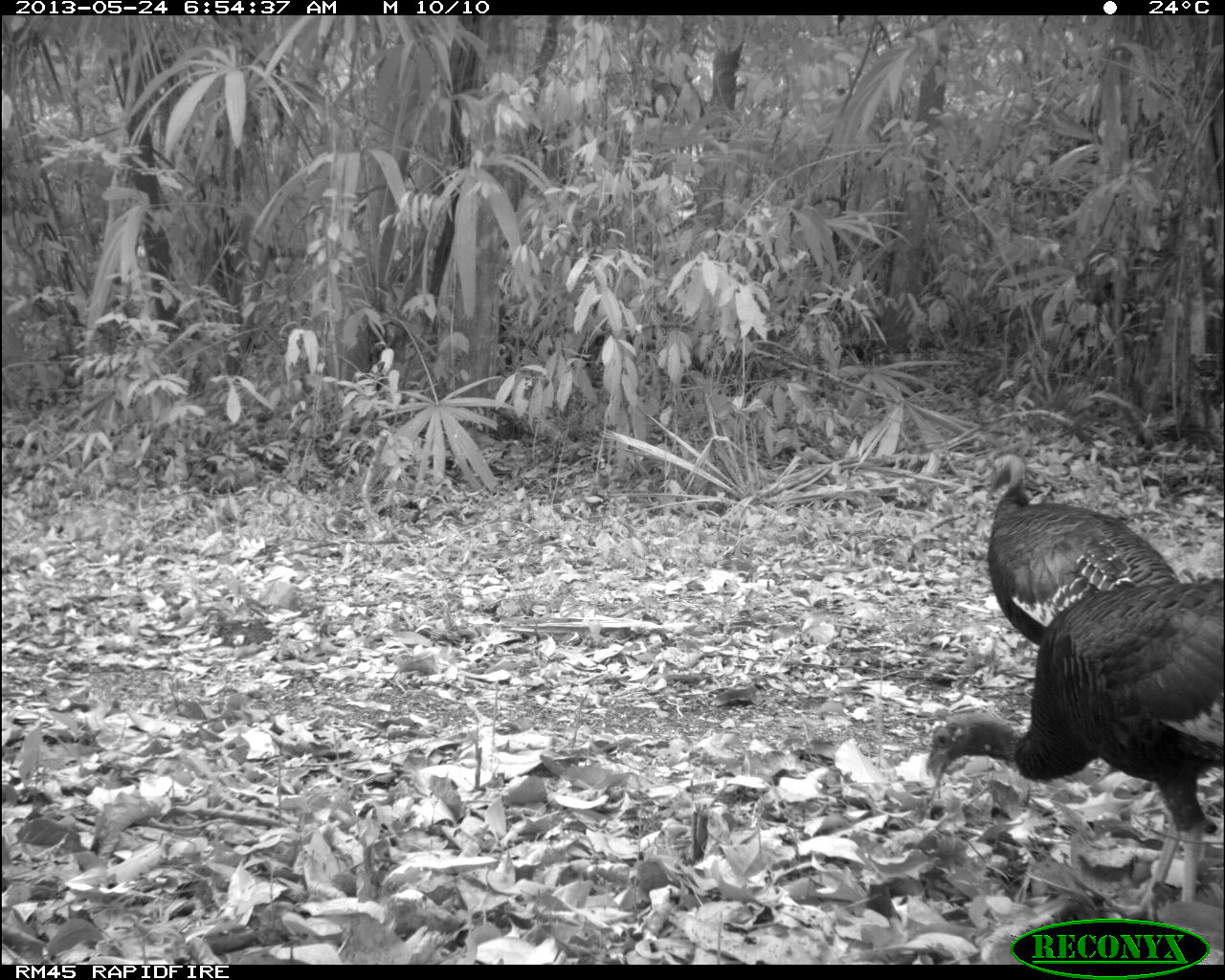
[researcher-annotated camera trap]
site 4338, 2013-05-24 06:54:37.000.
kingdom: Animalia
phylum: Chordata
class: Aves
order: Galliformes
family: Phasianidae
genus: Meleagris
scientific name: Meleagris ocellata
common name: ocellated turkey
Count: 2.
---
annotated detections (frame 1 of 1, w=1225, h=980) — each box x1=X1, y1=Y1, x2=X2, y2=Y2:
meleagris ocellata: x1=925, y1=569, x2=1225, y2=922; x1=983, y1=450, x2=1182, y2=647